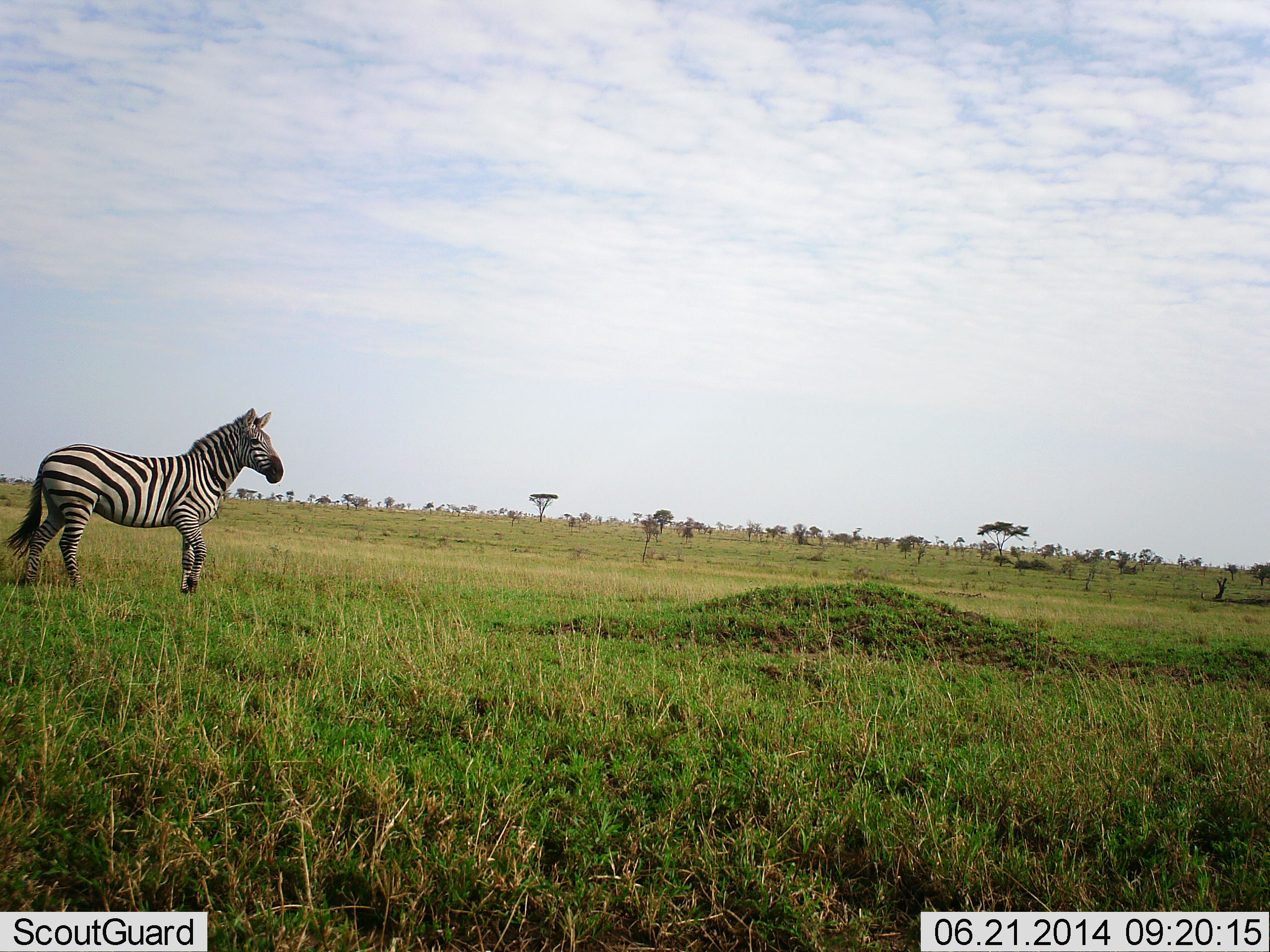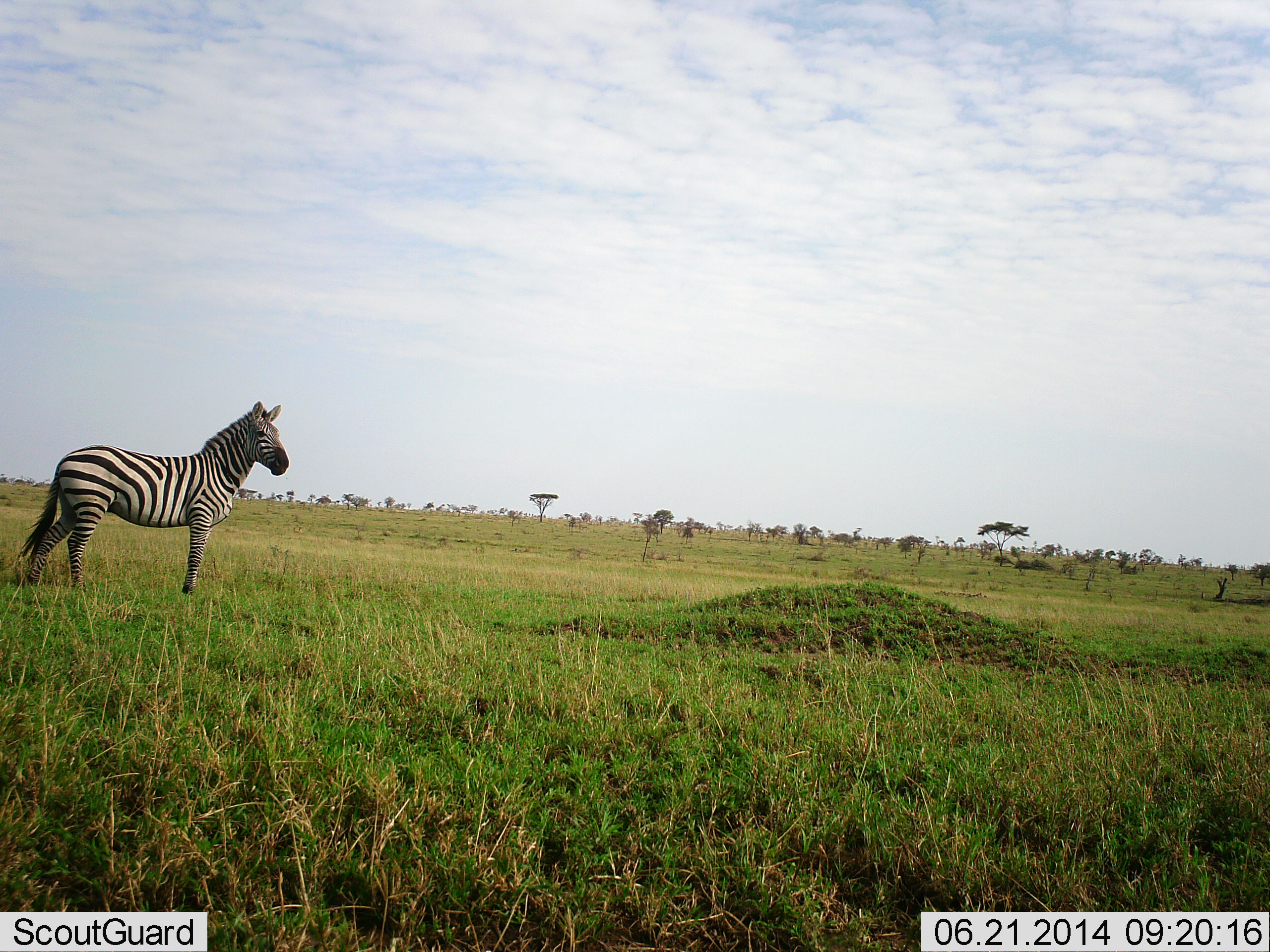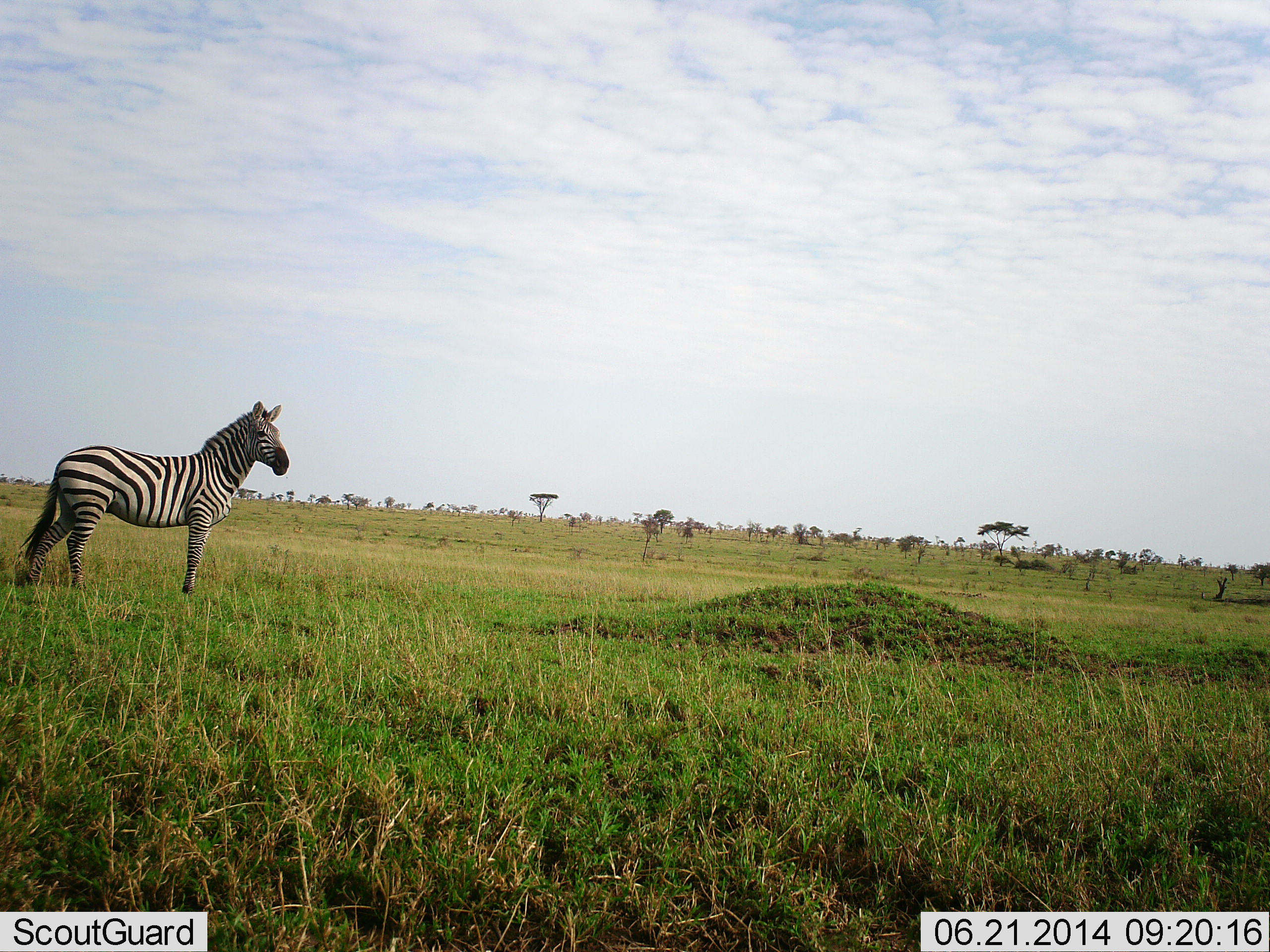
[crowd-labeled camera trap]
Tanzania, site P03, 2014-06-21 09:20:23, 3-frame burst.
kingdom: Animalia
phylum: Chordata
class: Mammalia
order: Perissodactyla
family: Equidae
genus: Equus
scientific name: Equus quagga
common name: plains zebra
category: zebra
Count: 1.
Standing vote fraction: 90%.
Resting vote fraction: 0%.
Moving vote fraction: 10%.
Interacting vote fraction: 0%.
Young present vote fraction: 0%.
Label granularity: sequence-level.